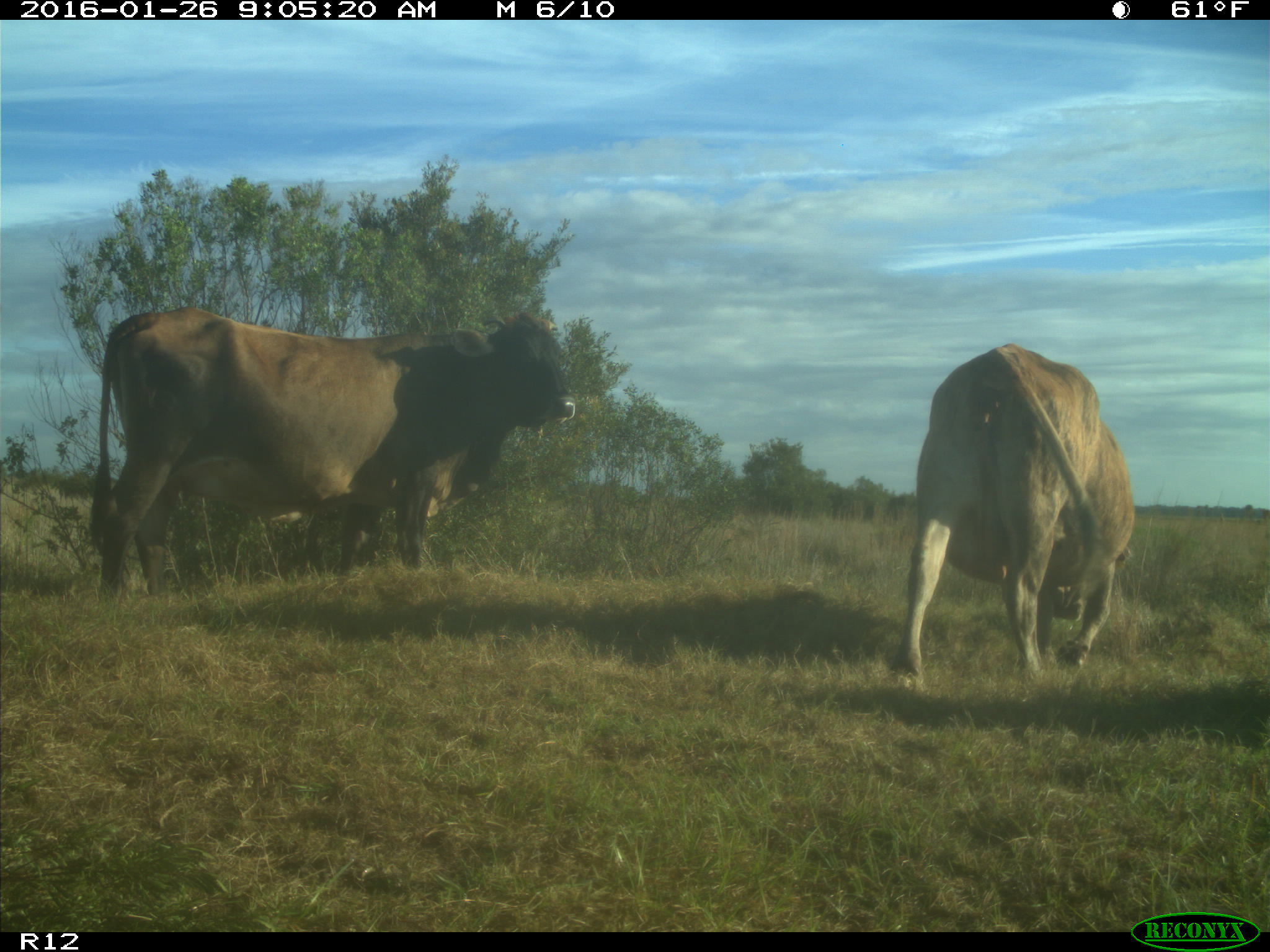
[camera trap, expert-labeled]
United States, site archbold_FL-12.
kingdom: Animalia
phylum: Chordata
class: Mammalia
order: Artiodactyla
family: Bovidae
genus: Bos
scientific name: Bos taurus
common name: domestic cow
Bos taurus (domestic cow).